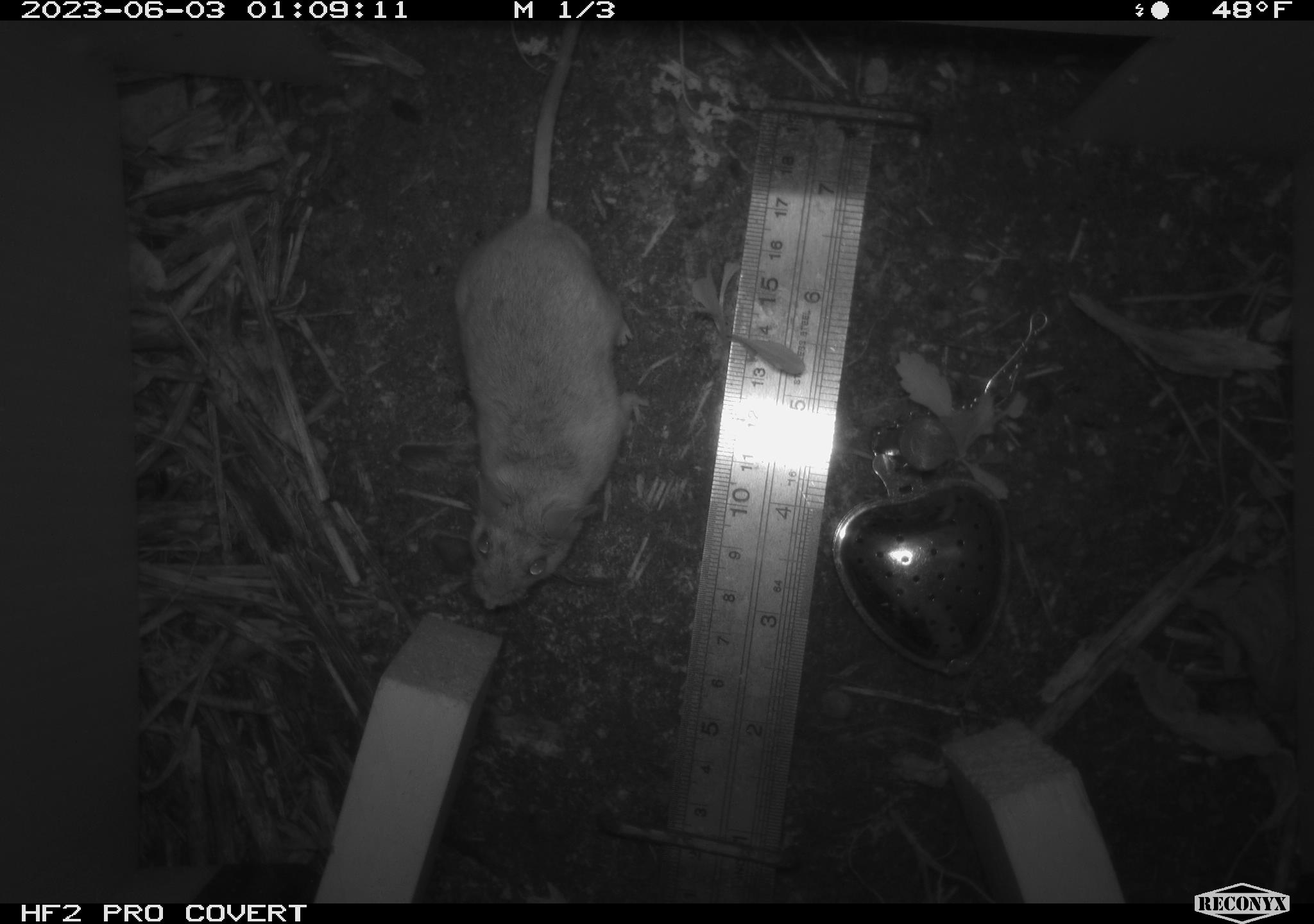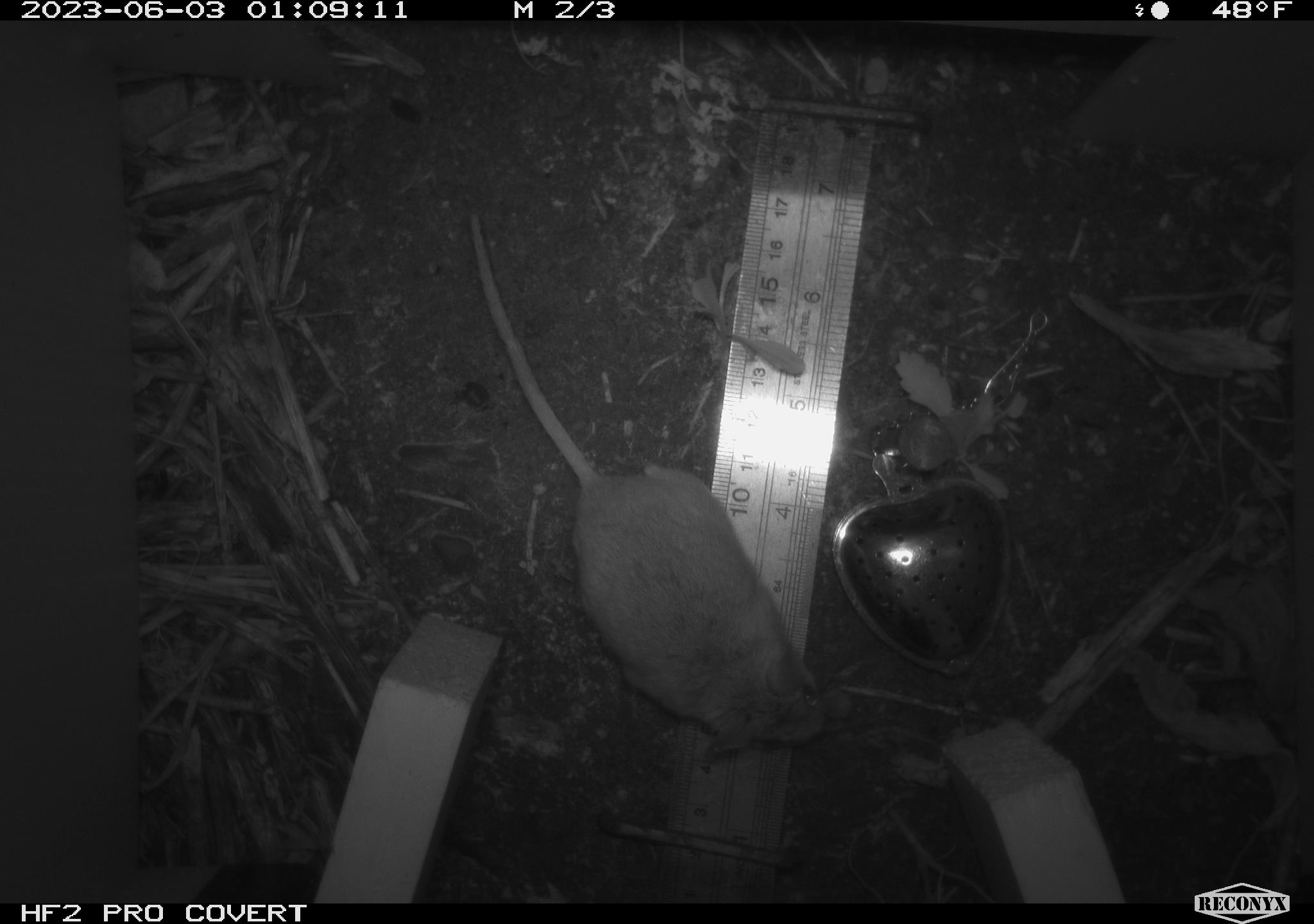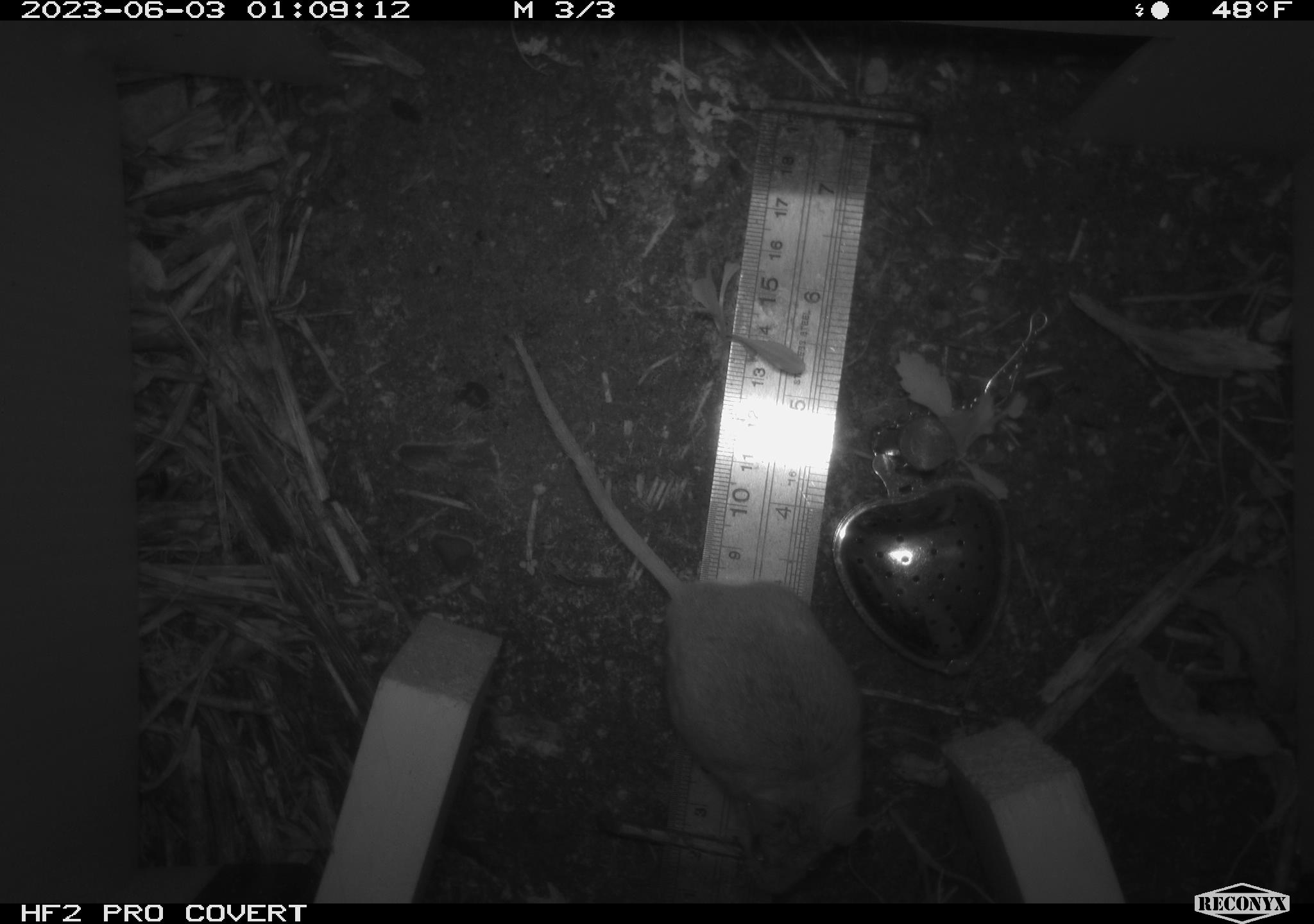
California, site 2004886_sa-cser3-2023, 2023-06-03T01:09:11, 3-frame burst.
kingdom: Animalia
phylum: Chordata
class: Mammalia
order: Rodentia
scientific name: Rodentia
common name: mouse species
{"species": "mouse species (Rodentia)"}